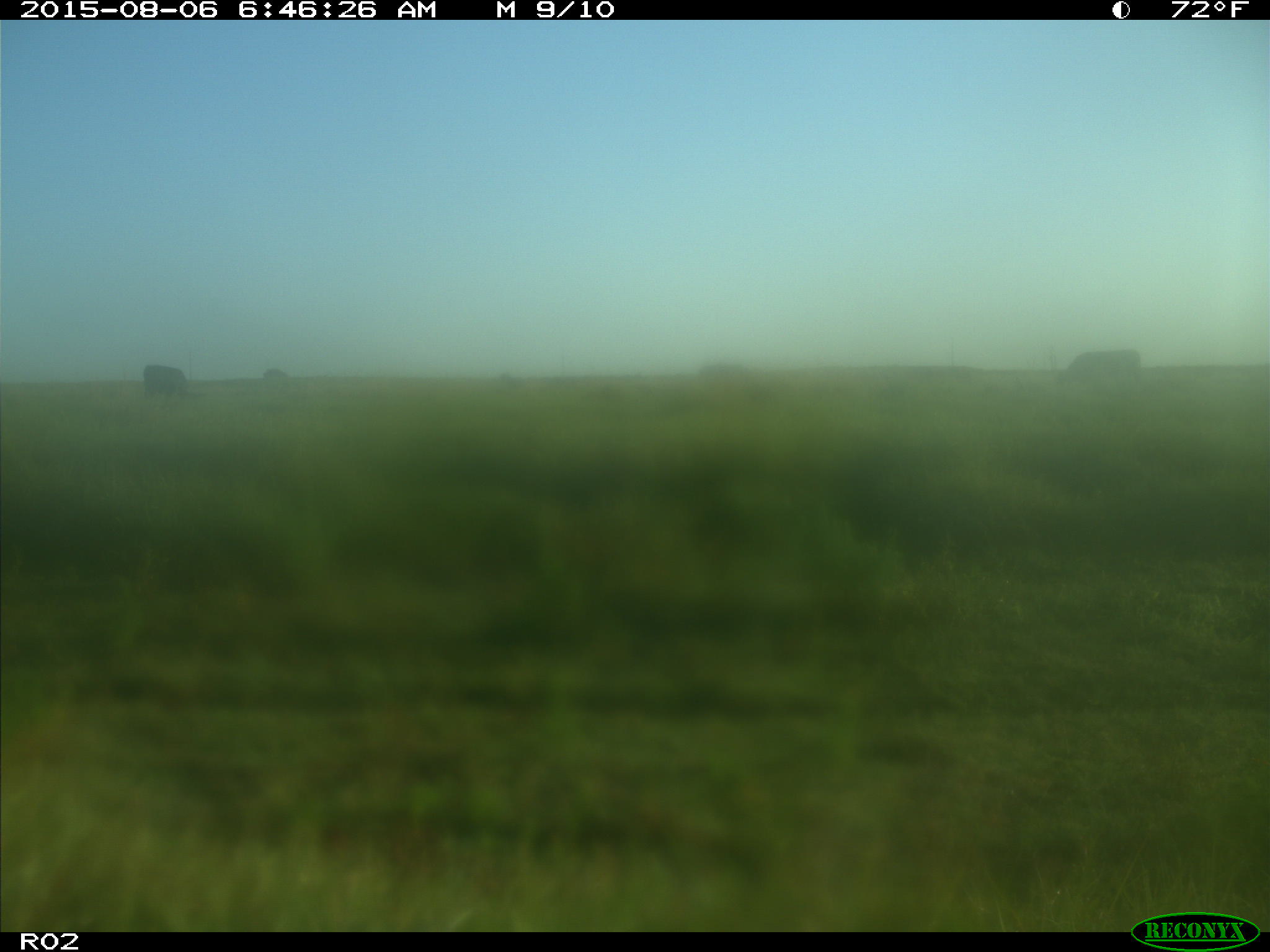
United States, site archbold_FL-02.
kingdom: Animalia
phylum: Chordata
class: Mammalia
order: Artiodactyla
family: Bovidae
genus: Bos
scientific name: Bos taurus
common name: domestic cow